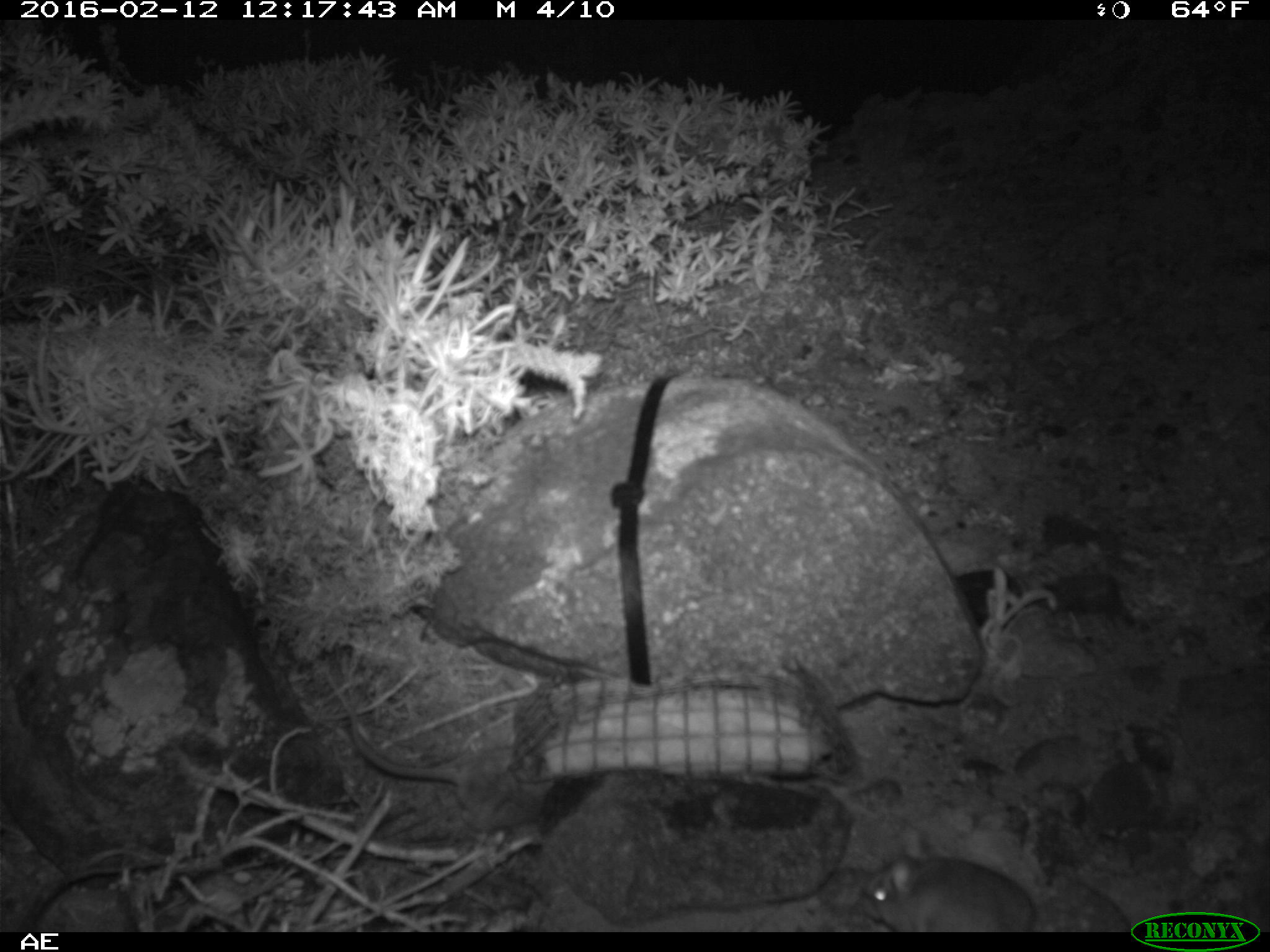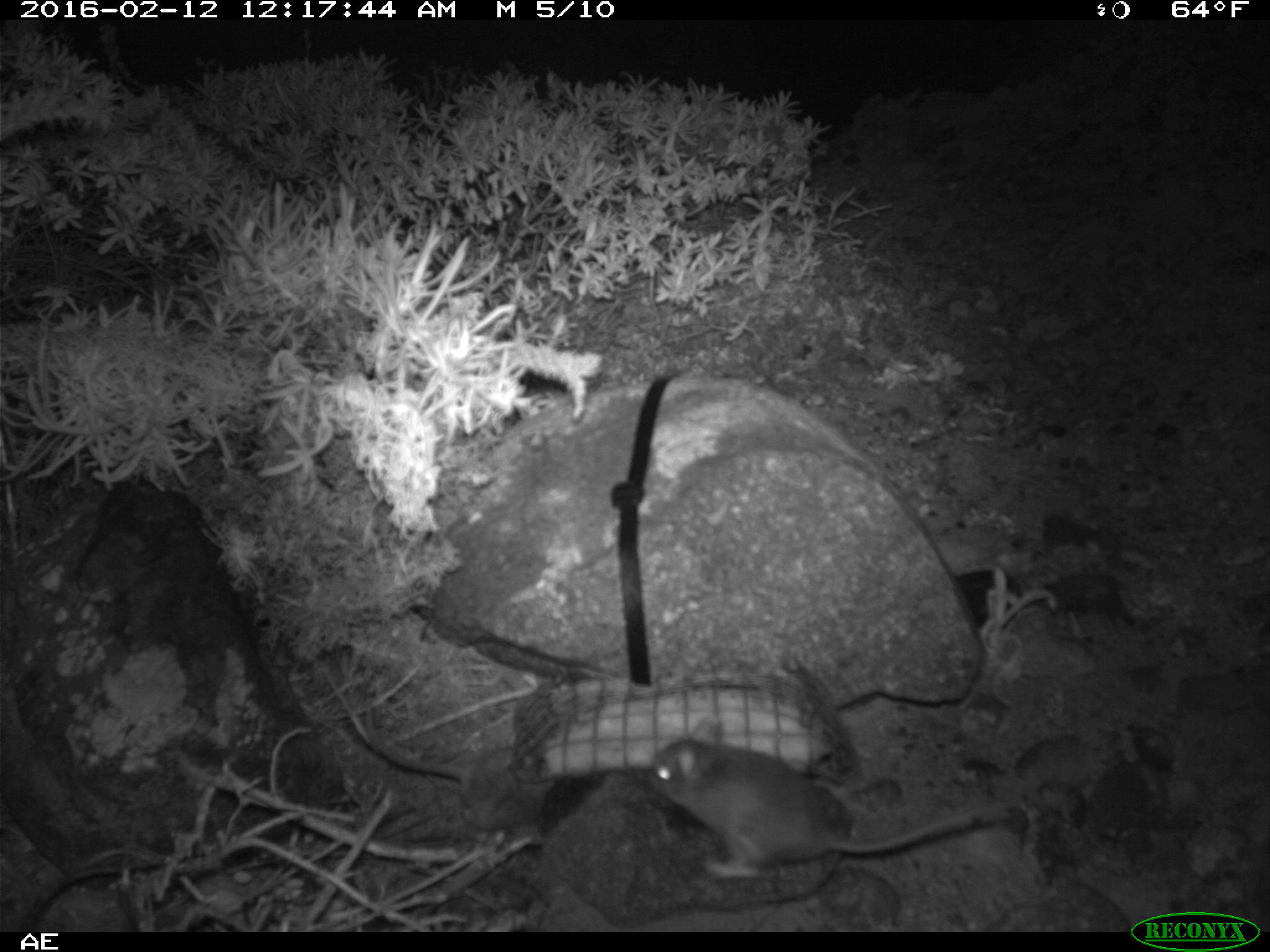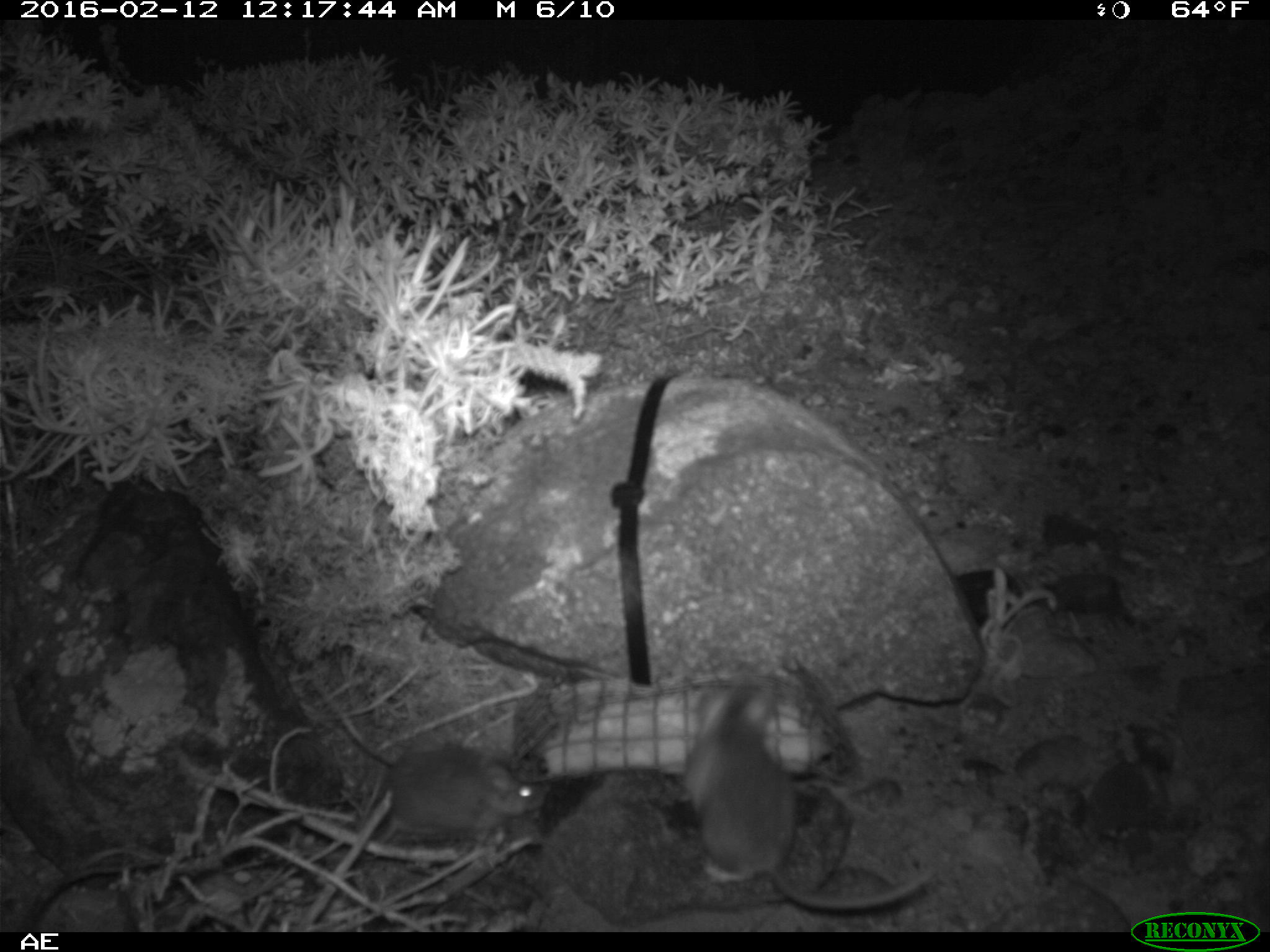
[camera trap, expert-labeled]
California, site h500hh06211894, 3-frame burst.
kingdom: Animalia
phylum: Chordata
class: Mammalia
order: Rodentia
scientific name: Rodentia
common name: rodent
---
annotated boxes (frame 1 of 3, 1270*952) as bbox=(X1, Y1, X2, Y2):
rodent: bbox=(350, 709, 559, 832); bbox=(866, 830, 1033, 931)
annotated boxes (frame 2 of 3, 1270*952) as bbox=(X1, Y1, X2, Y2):
rodent: bbox=(647, 717, 975, 877)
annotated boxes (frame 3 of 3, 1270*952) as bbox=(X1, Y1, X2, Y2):
rodent: bbox=(678, 666, 933, 909); bbox=(379, 736, 543, 840)